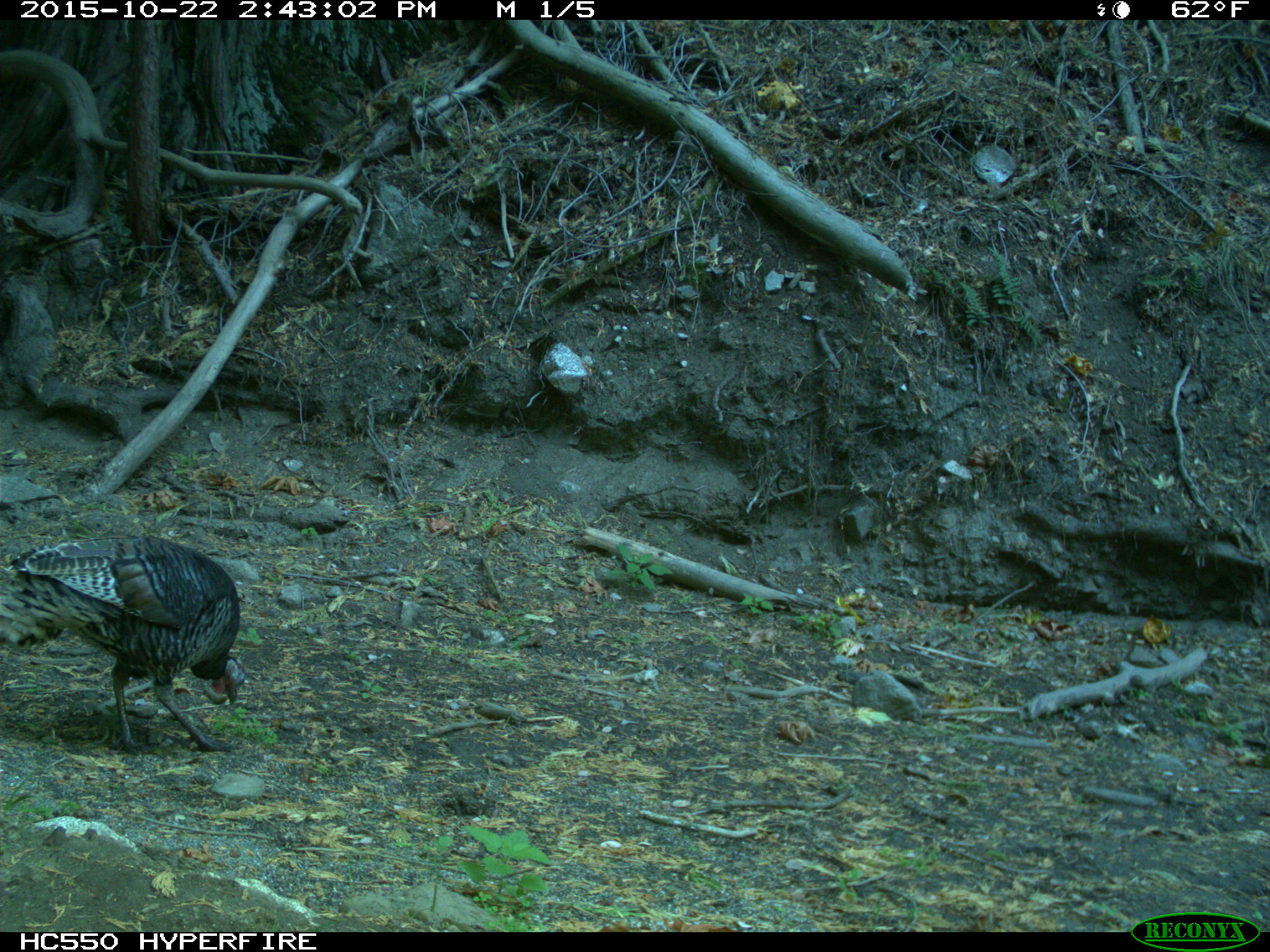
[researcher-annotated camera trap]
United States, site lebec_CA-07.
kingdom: Animalia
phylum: Chordata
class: Aves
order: Galliformes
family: Phasianidae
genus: Meleagris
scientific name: Meleagris gallopavo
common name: wild turkey